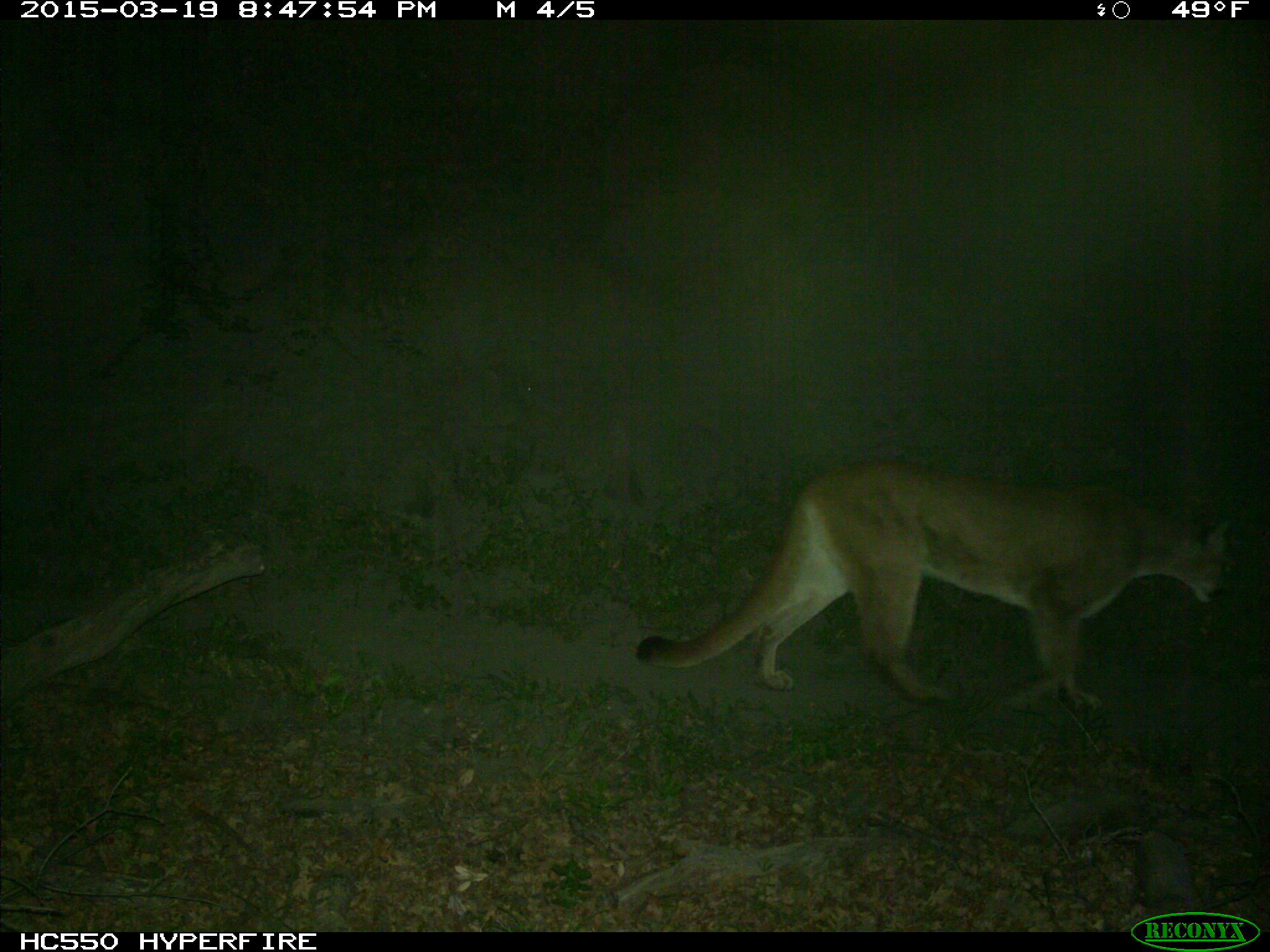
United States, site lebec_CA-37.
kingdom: Animalia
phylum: Chordata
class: Mammalia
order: Carnivora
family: Felidae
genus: Puma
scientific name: Puma concolor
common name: mountain lion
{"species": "Puma concolor (mountain lion)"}